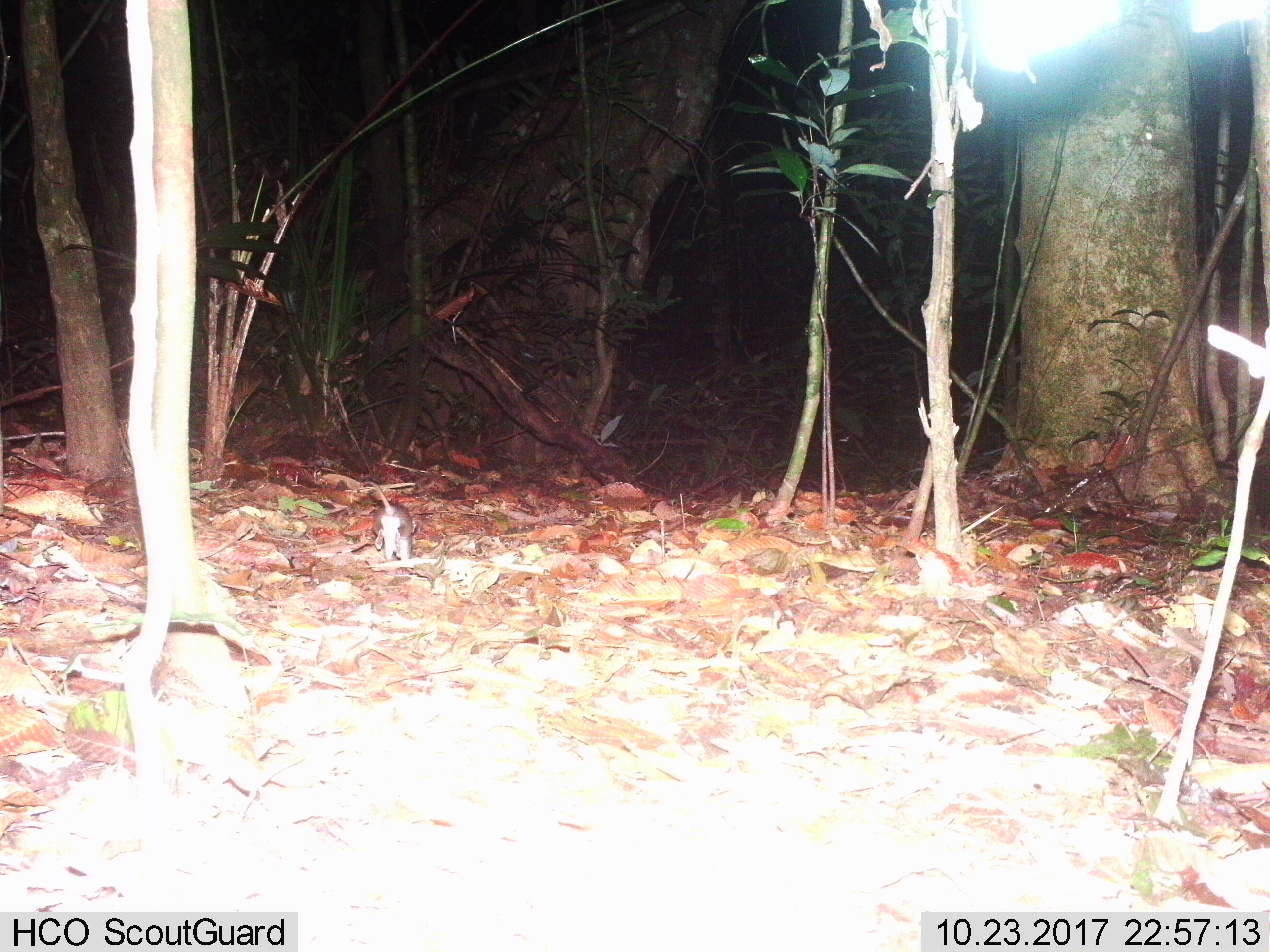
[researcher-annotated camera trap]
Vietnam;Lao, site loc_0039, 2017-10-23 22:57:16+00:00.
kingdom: Animalia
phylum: Chordata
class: Mammalia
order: Rodentia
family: Muridae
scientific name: Muridae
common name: old-world mice and rats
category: unidentified murid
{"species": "unidentified murid (old-world mice and rats) (Muridae)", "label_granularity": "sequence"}